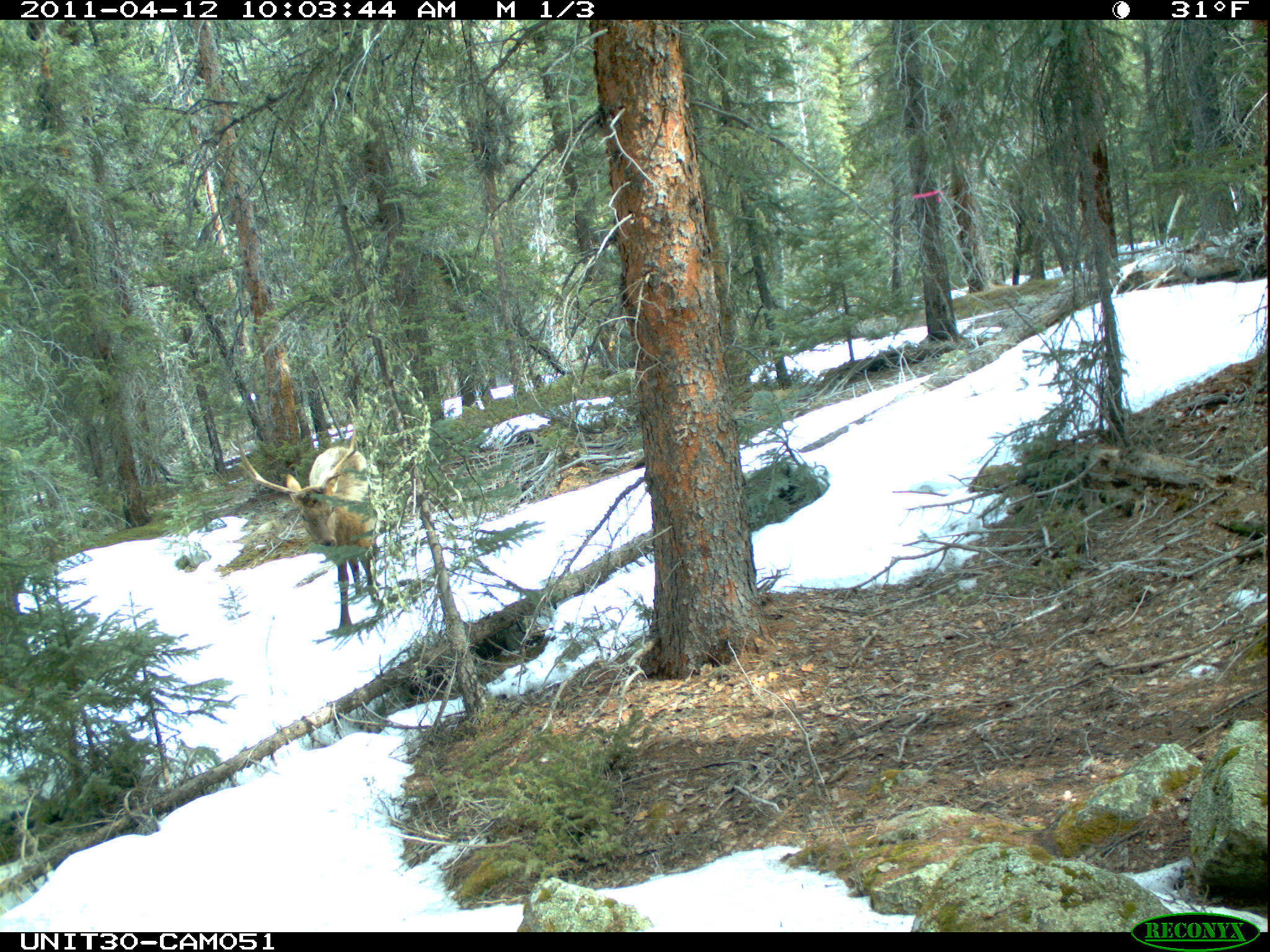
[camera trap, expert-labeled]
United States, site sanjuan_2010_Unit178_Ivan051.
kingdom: Animalia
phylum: Chordata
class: Mammalia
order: Artiodactyla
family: Cervidae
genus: Cervus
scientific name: Cervus elaphus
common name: red deer